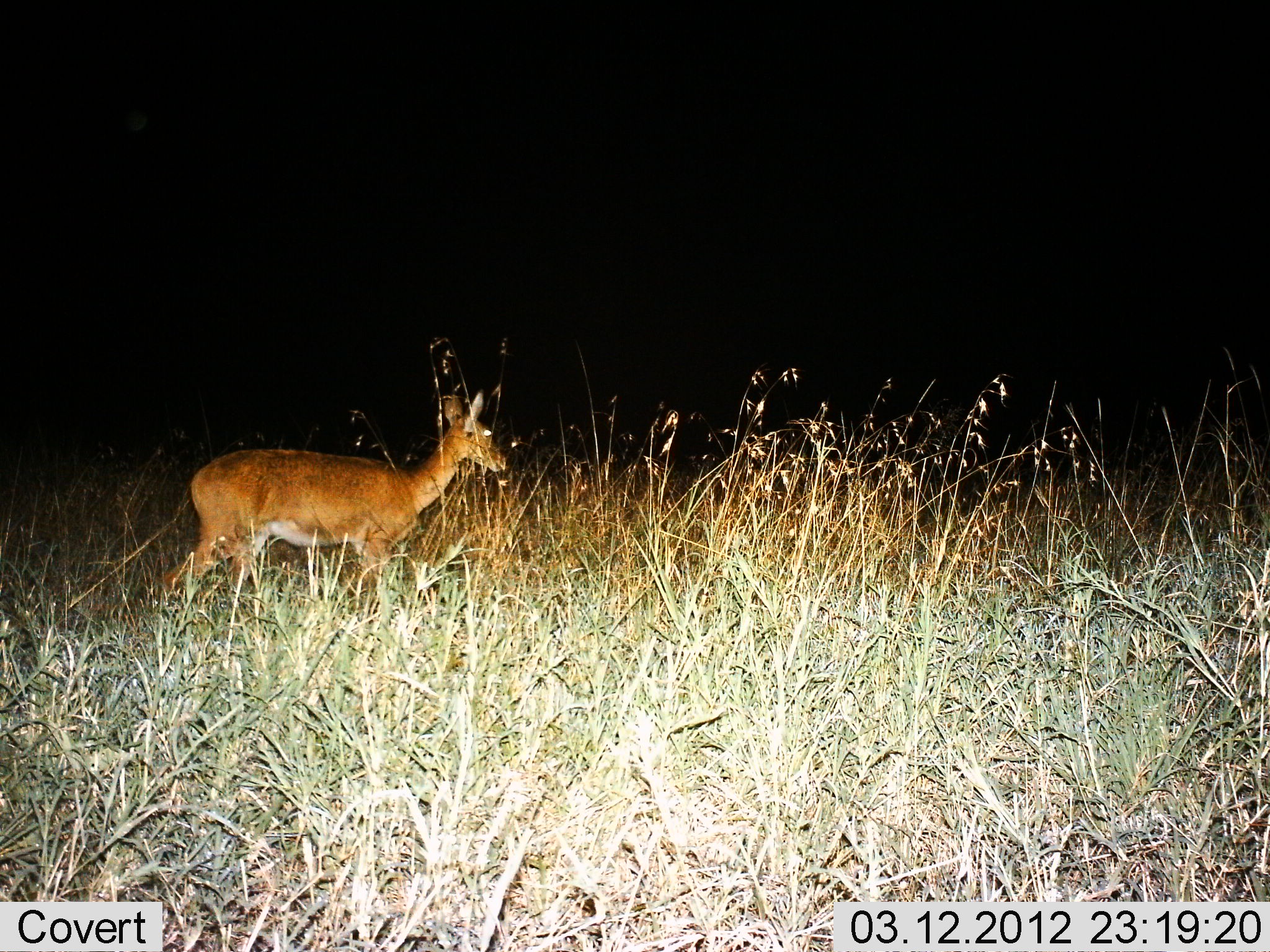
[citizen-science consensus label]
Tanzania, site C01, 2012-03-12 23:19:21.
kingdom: Animalia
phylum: Chordata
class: Mammalia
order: Artiodactyla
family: Bovidae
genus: Redunca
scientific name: Redunca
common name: reedbuck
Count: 1.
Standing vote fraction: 50%.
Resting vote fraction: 0%.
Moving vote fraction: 45%.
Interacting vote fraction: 0%.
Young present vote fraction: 0%.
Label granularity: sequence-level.